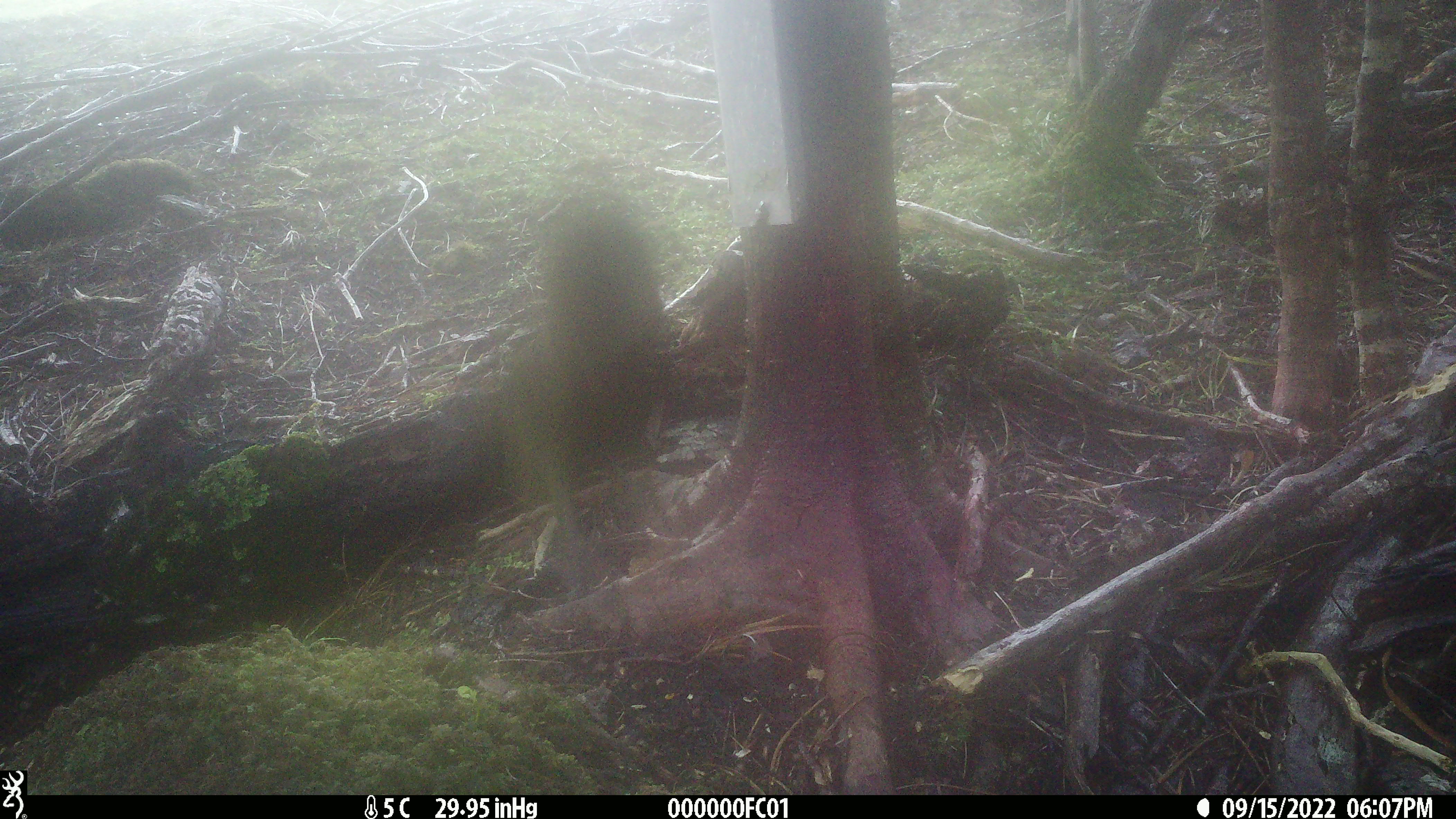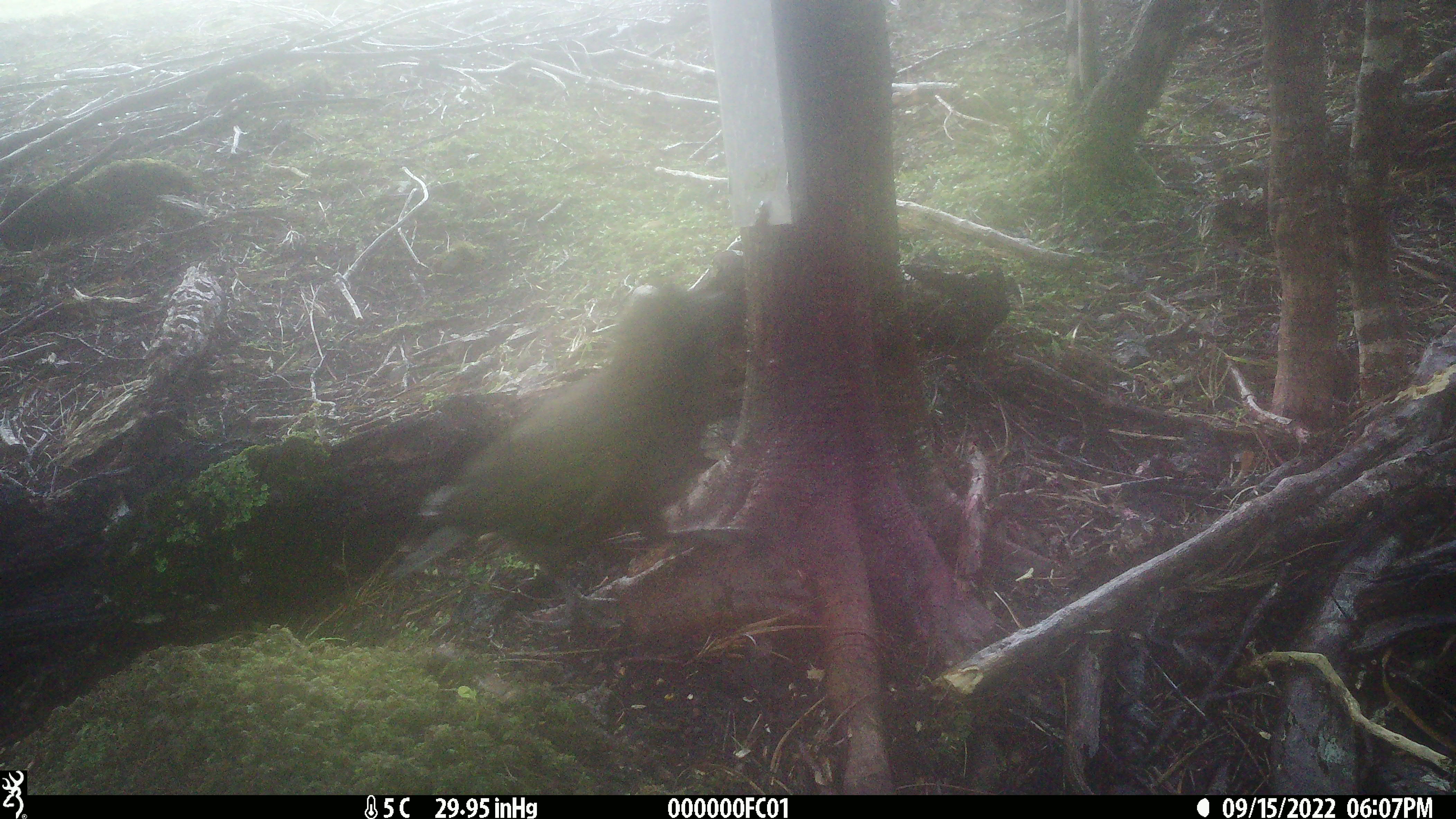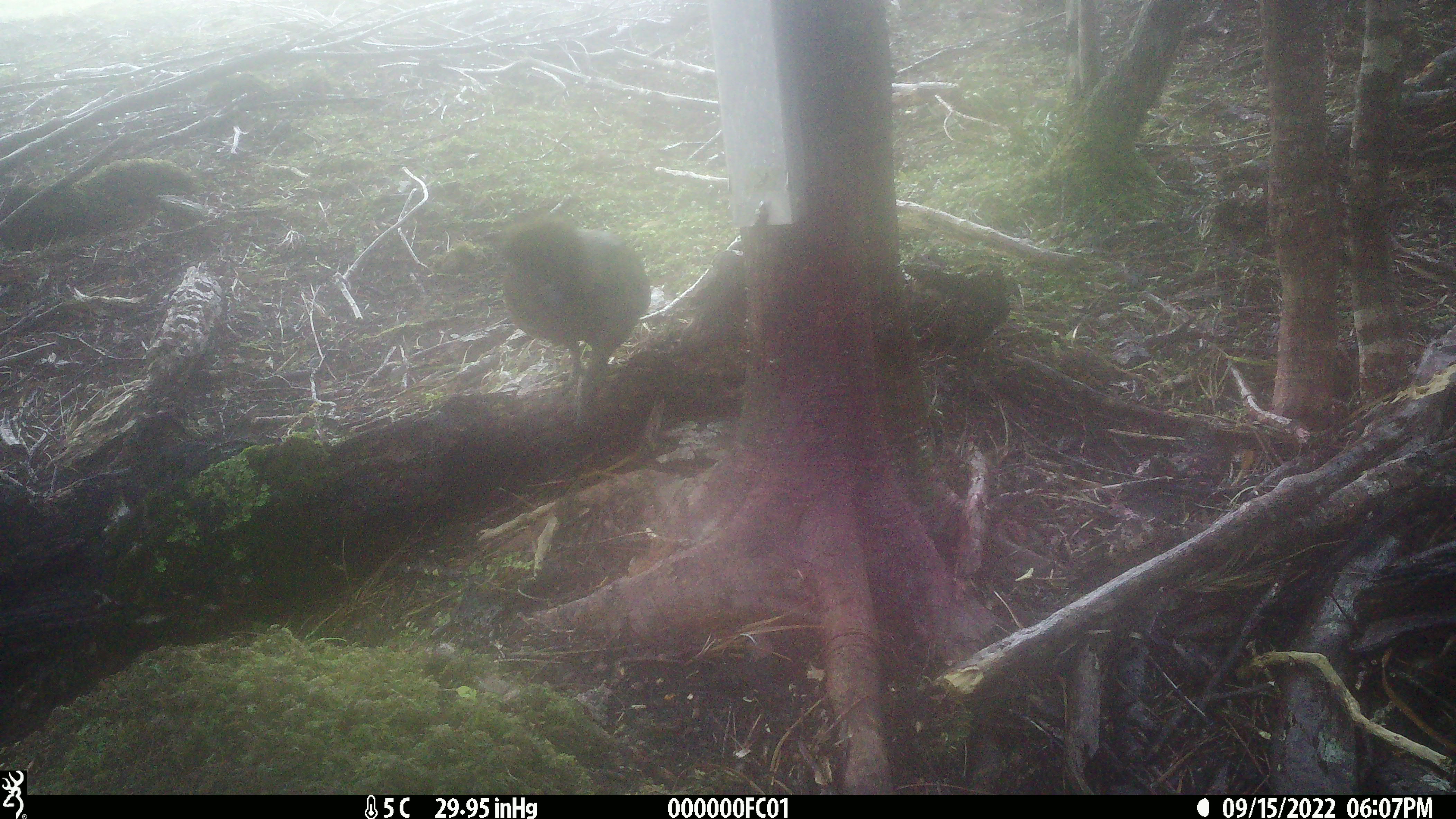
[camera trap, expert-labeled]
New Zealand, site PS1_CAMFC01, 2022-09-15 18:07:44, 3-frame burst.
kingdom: Animalia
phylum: Chordata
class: Aves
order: Psittaciformes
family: Strigopidae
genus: Nestor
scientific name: Nestor notabilis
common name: kea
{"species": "kea (Nestor notabilis)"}